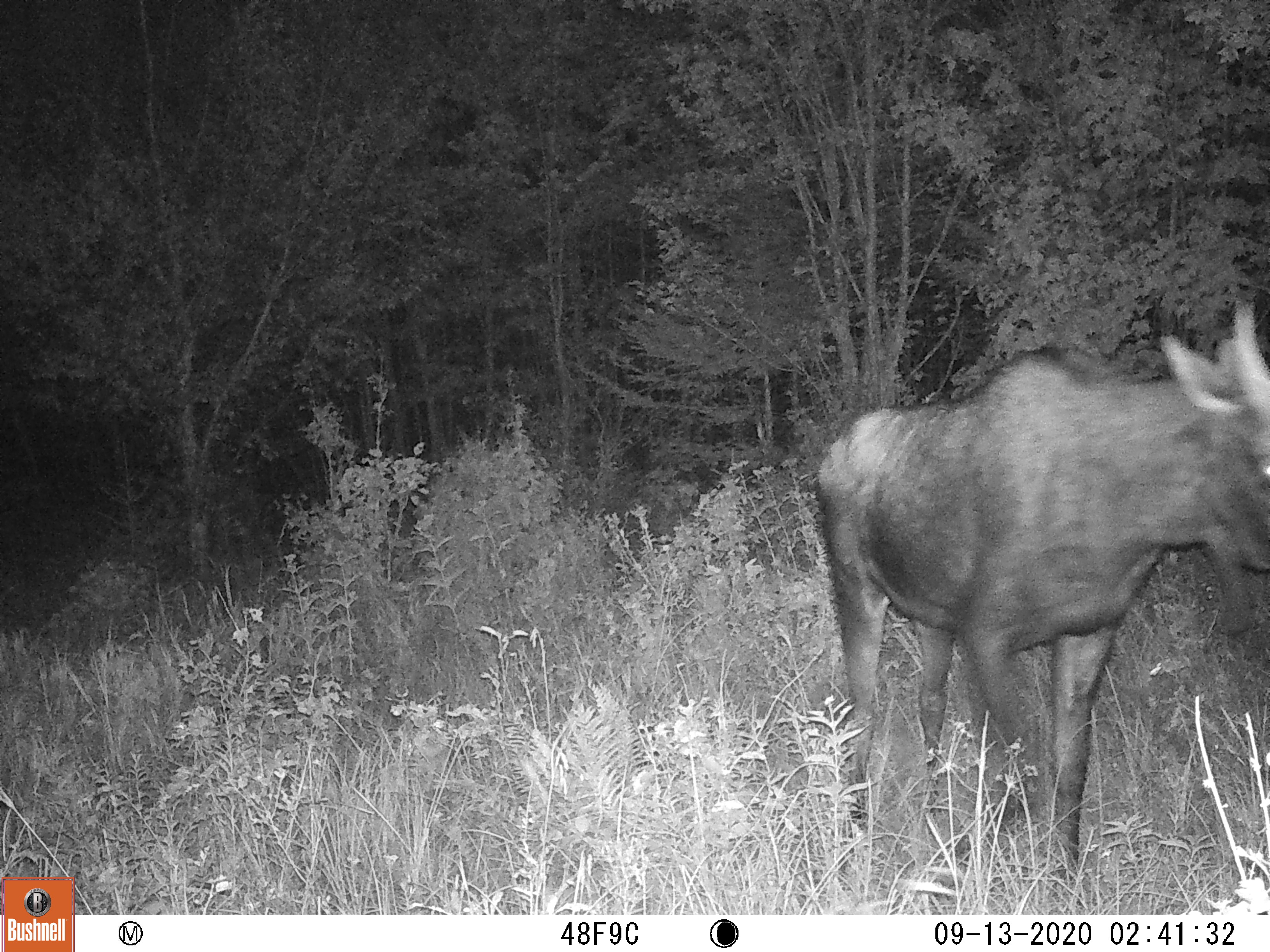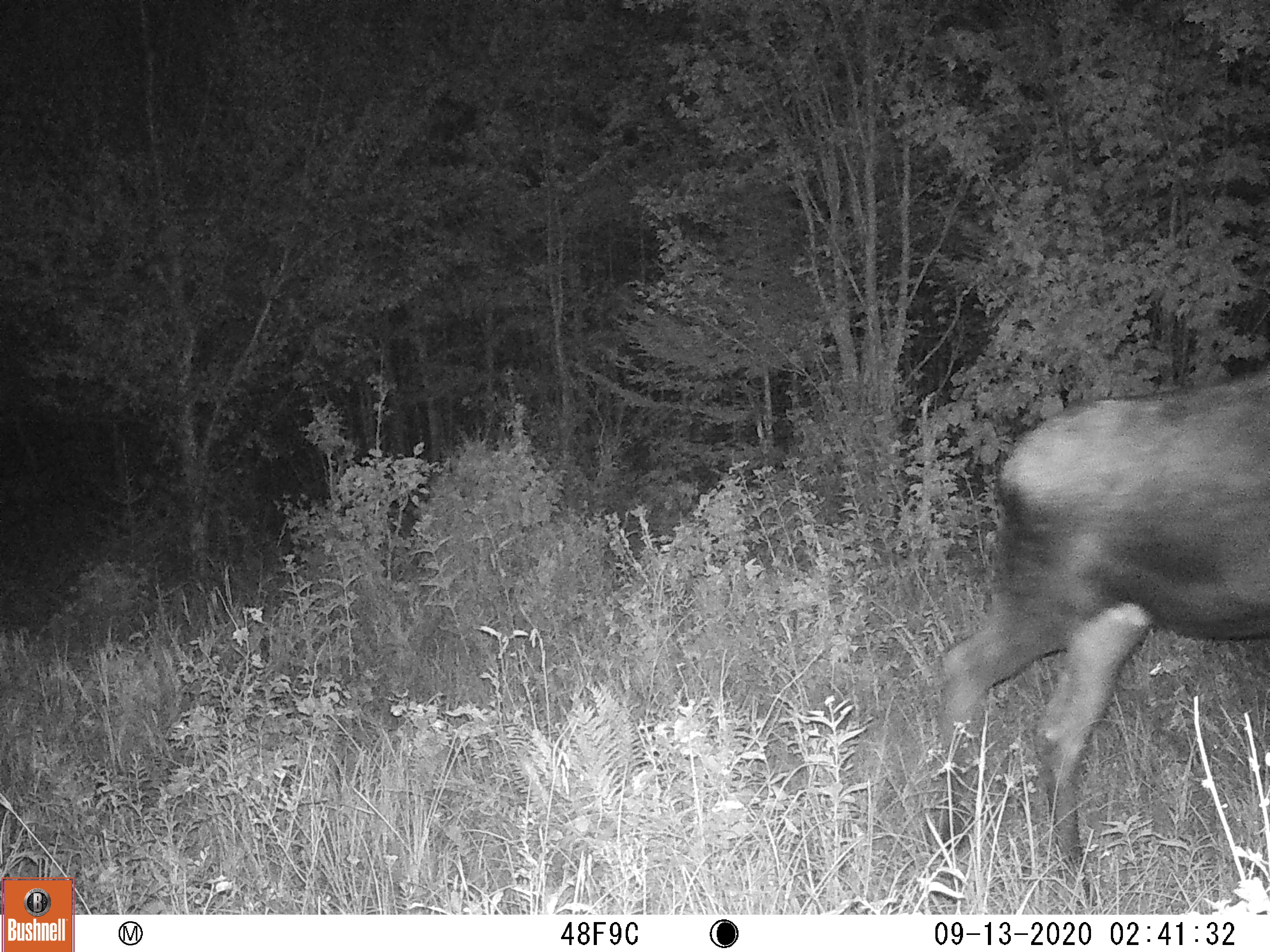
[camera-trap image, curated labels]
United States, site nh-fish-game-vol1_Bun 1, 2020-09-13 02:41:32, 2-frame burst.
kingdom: Animalia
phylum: Chordata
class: Mammalia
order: Artiodactyla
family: Cervidae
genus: Alces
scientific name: Alces alces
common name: moose